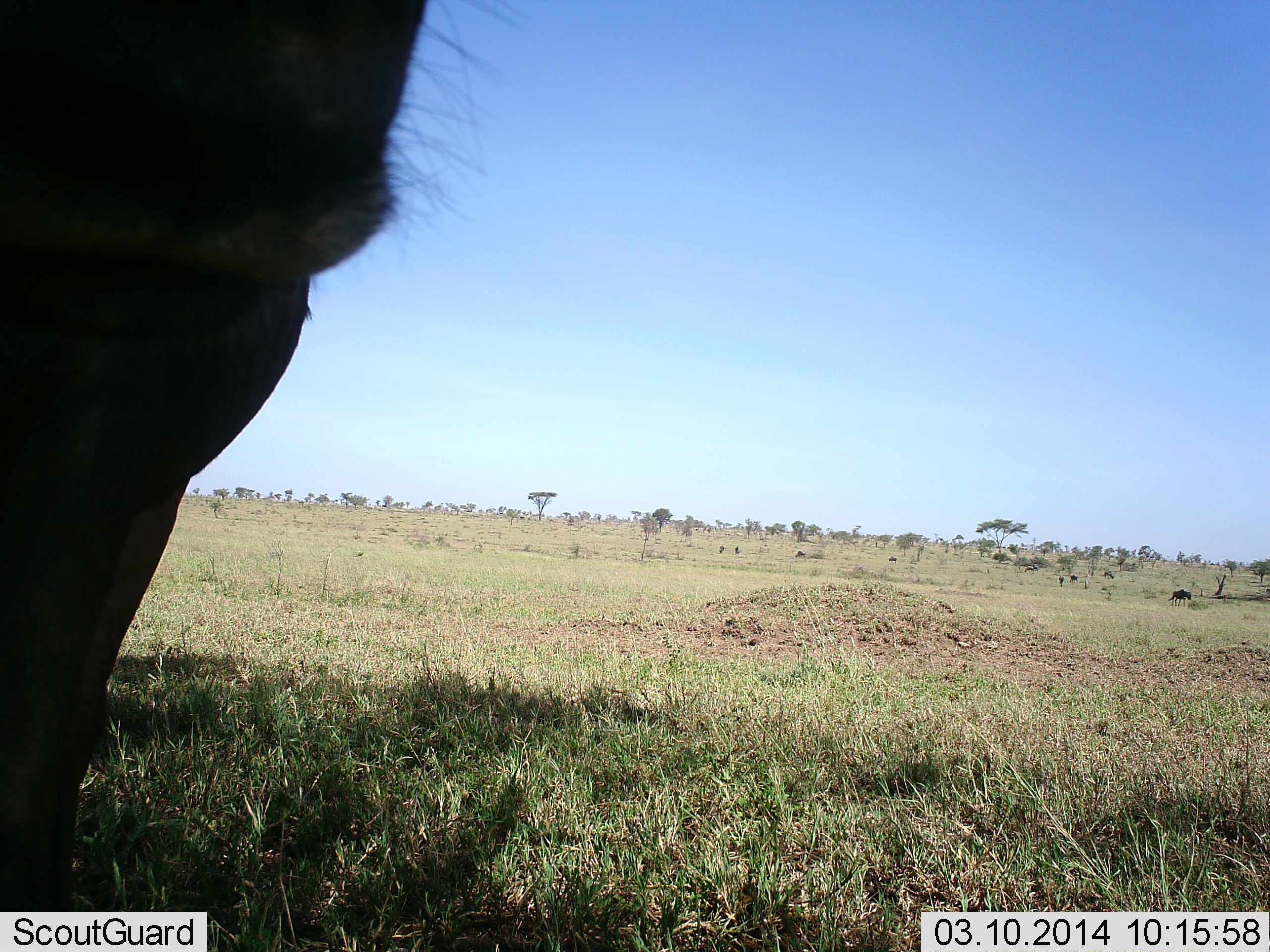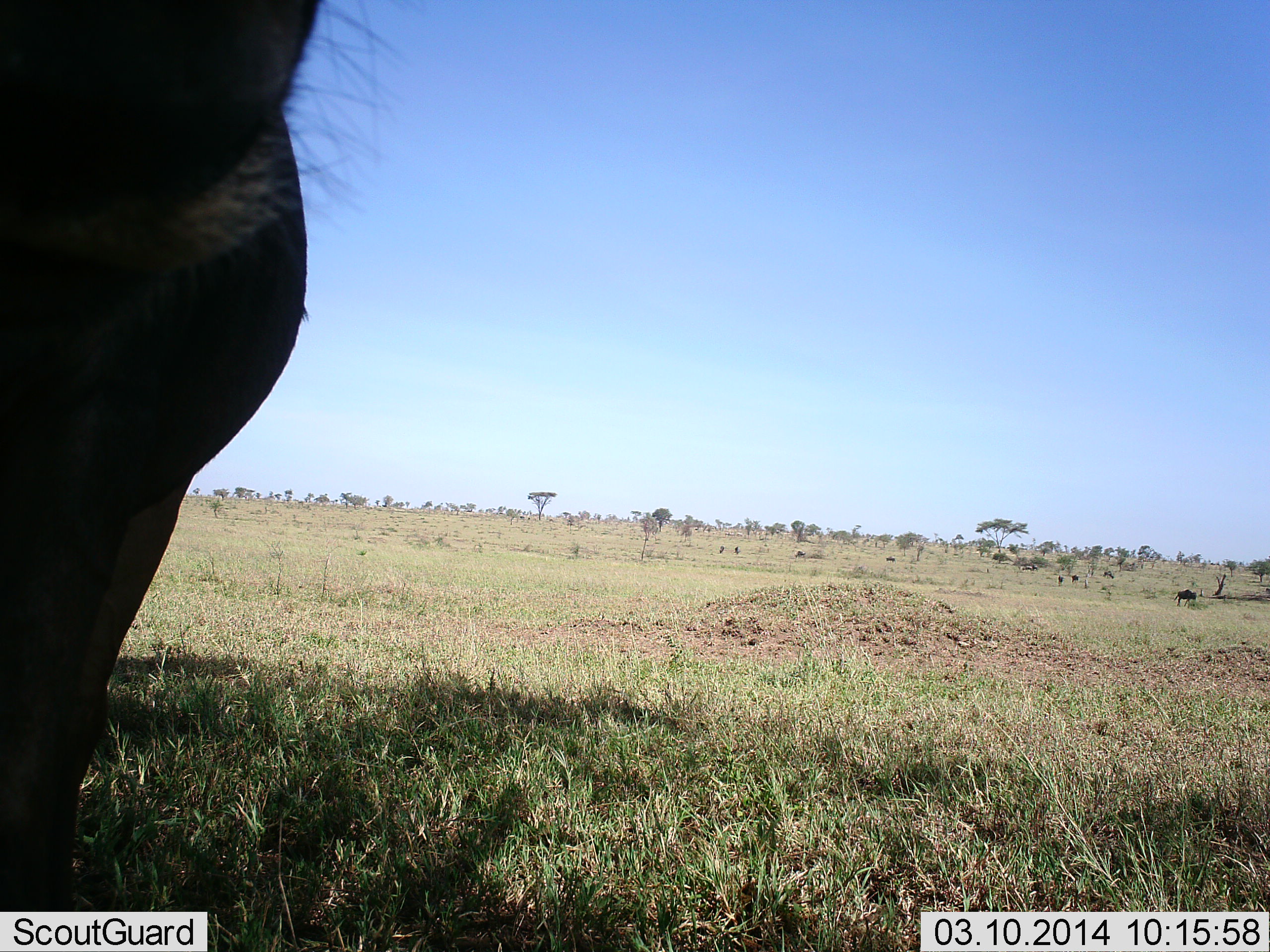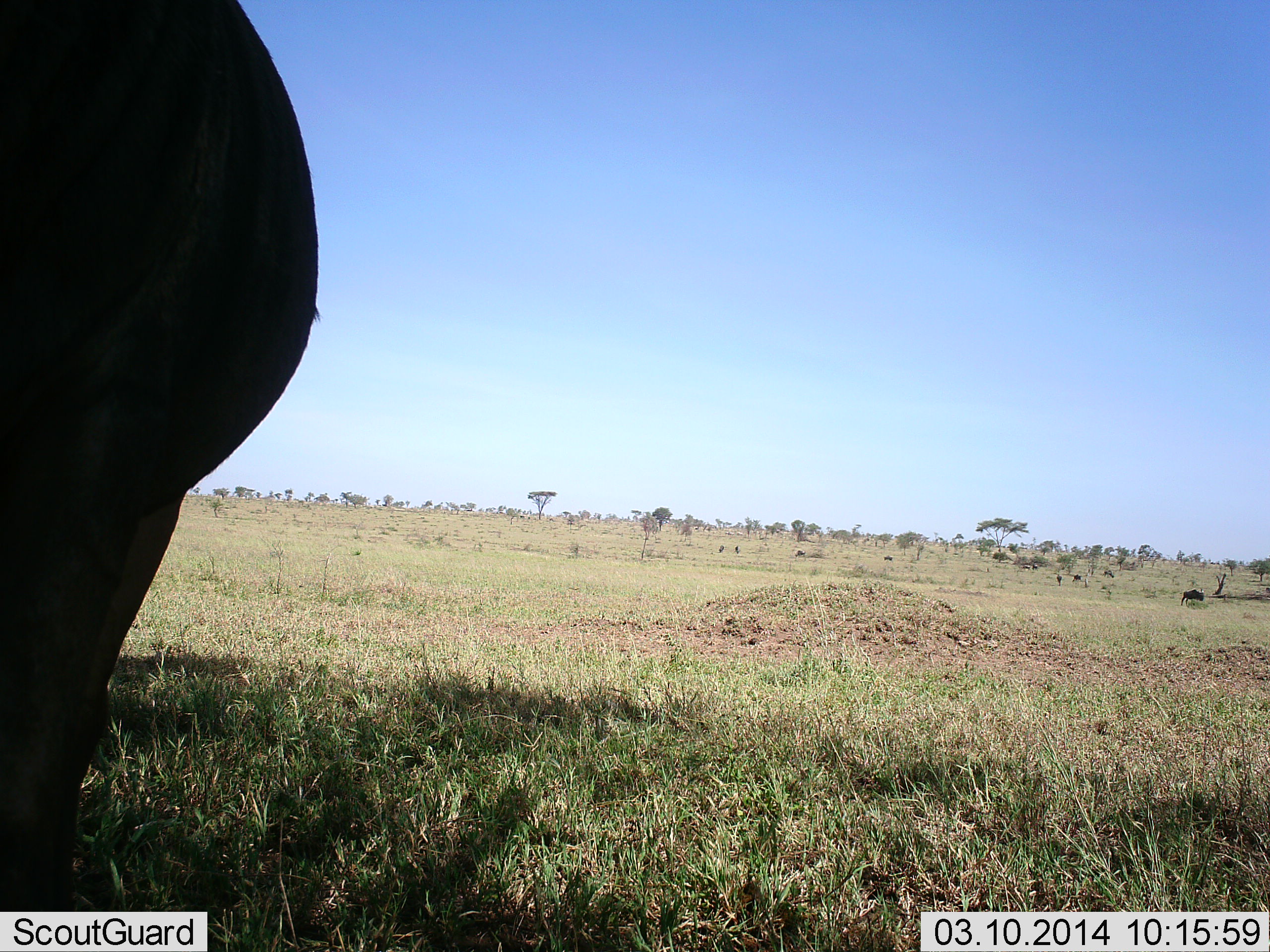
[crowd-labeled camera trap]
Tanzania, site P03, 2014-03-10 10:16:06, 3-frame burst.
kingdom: Animalia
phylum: Chordata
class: Mammalia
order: Artiodactyla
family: Bovidae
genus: Connochaetes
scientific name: Connochaetes taurinus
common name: blue wildebeest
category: wildebeest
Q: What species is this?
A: Wildebeest (blue wildebeest) (Connochaetes taurinus).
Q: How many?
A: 2.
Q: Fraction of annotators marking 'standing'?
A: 80%.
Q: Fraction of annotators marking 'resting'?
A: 0%.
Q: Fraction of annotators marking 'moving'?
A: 50%.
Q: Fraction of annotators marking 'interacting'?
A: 0%.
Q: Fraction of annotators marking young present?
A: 0%.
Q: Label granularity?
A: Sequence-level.